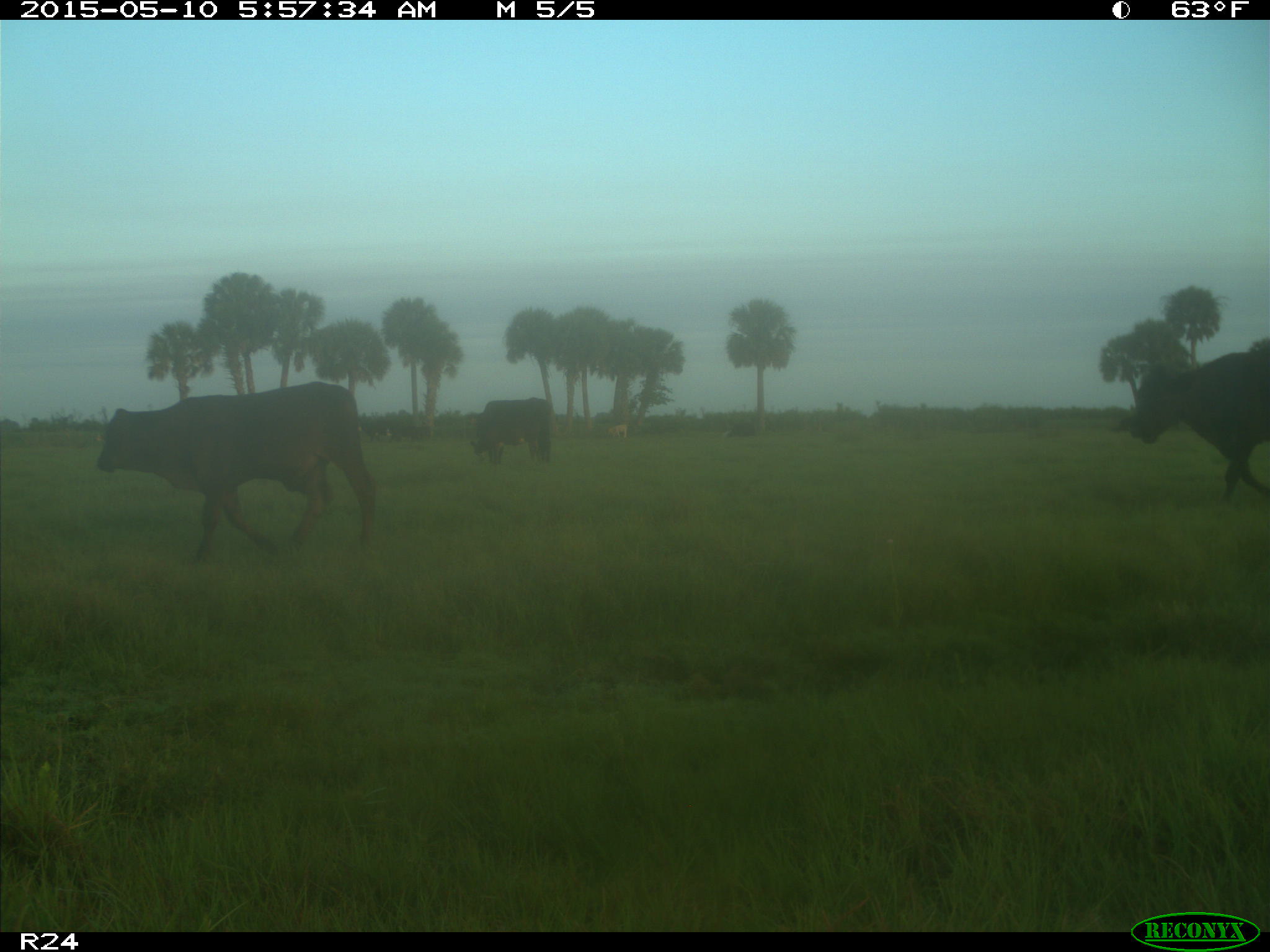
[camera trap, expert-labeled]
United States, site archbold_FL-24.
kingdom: Animalia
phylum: Chordata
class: Mammalia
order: Artiodactyla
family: Bovidae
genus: Bos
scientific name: Bos taurus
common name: domestic cow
Bos taurus (domestic cow).